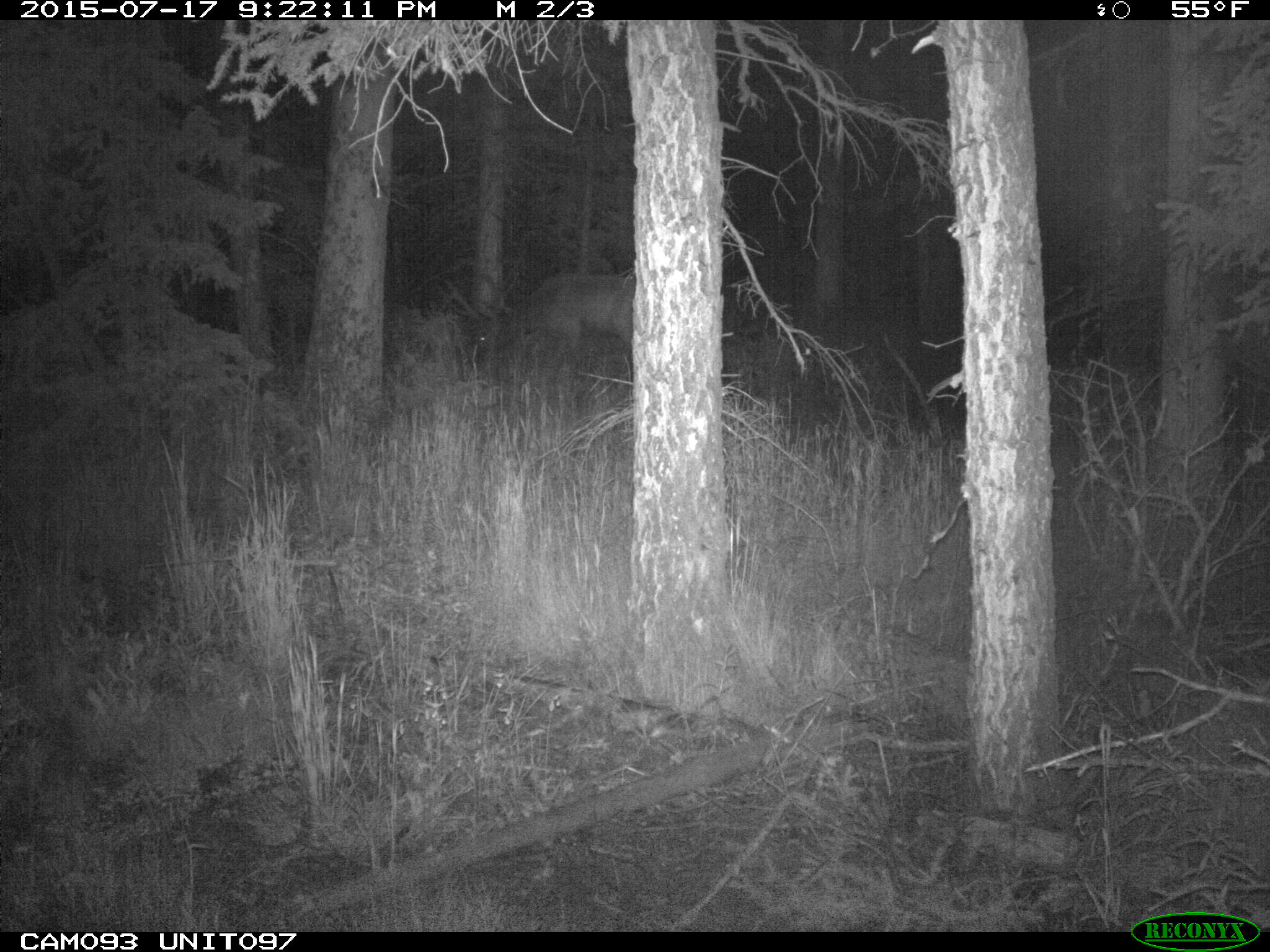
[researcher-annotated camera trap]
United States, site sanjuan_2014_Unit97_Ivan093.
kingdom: Animalia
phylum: Chordata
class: Mammalia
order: Artiodactyla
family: Cervidae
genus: Cervus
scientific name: Cervus elaphus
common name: red deer